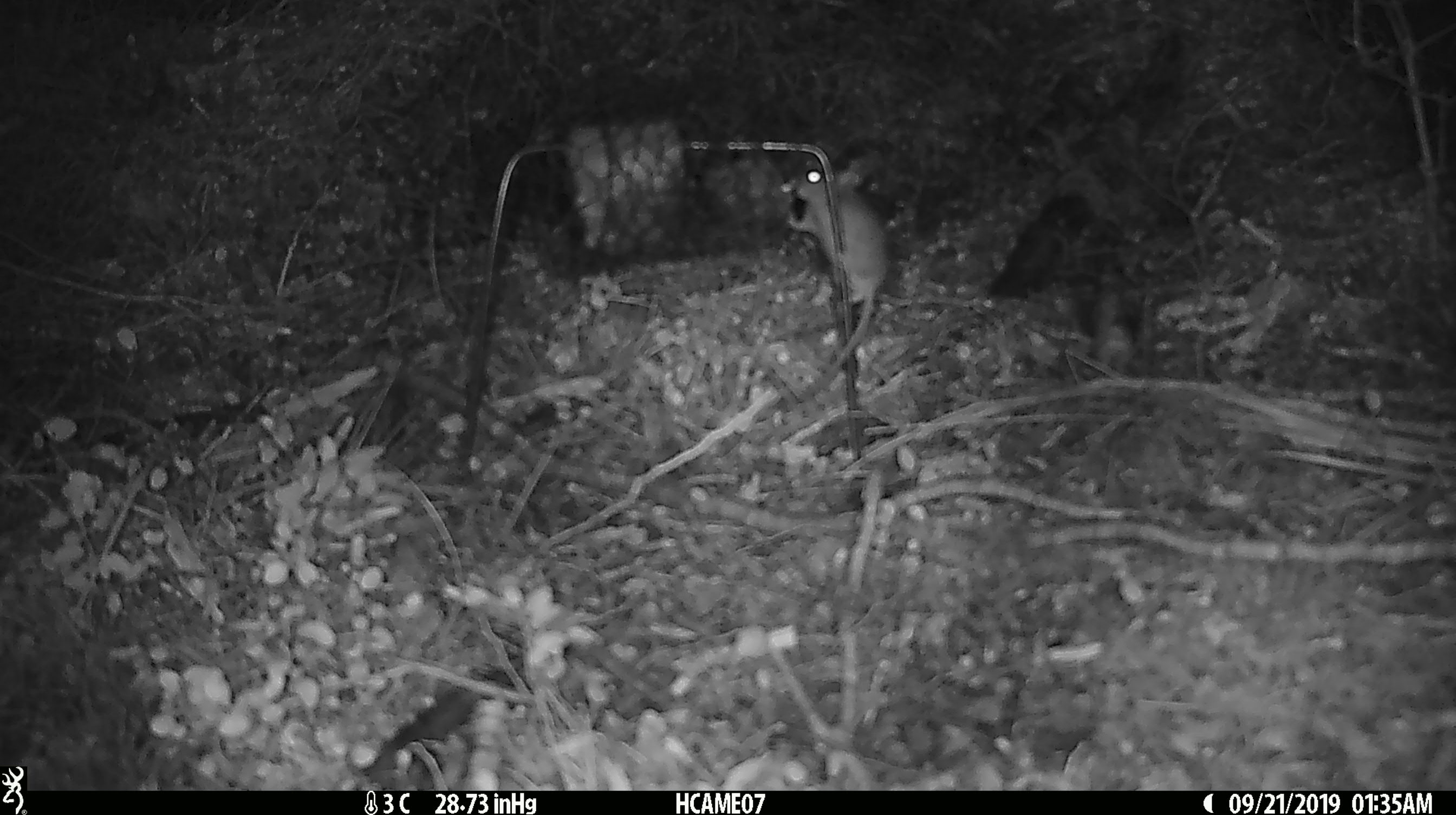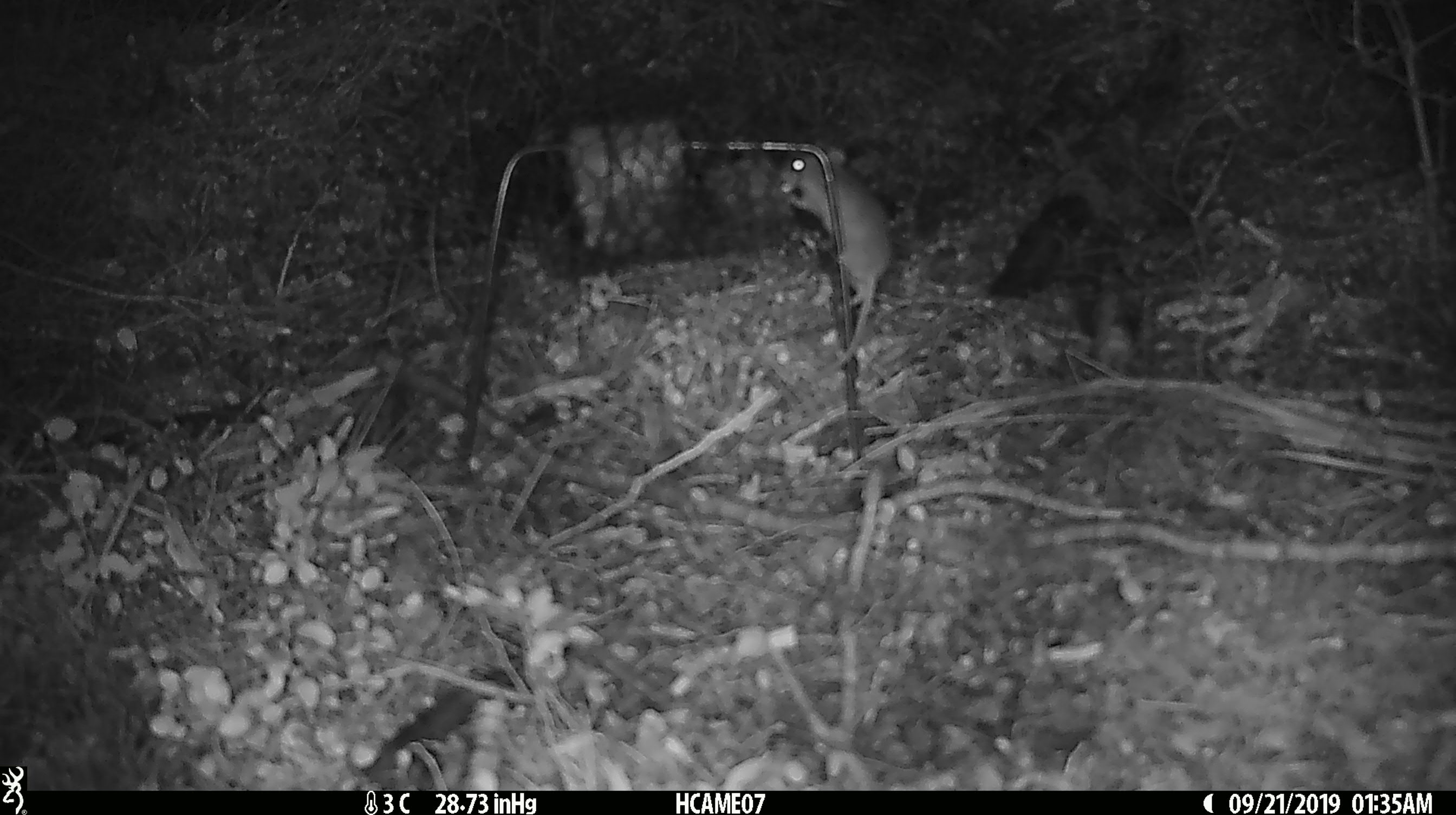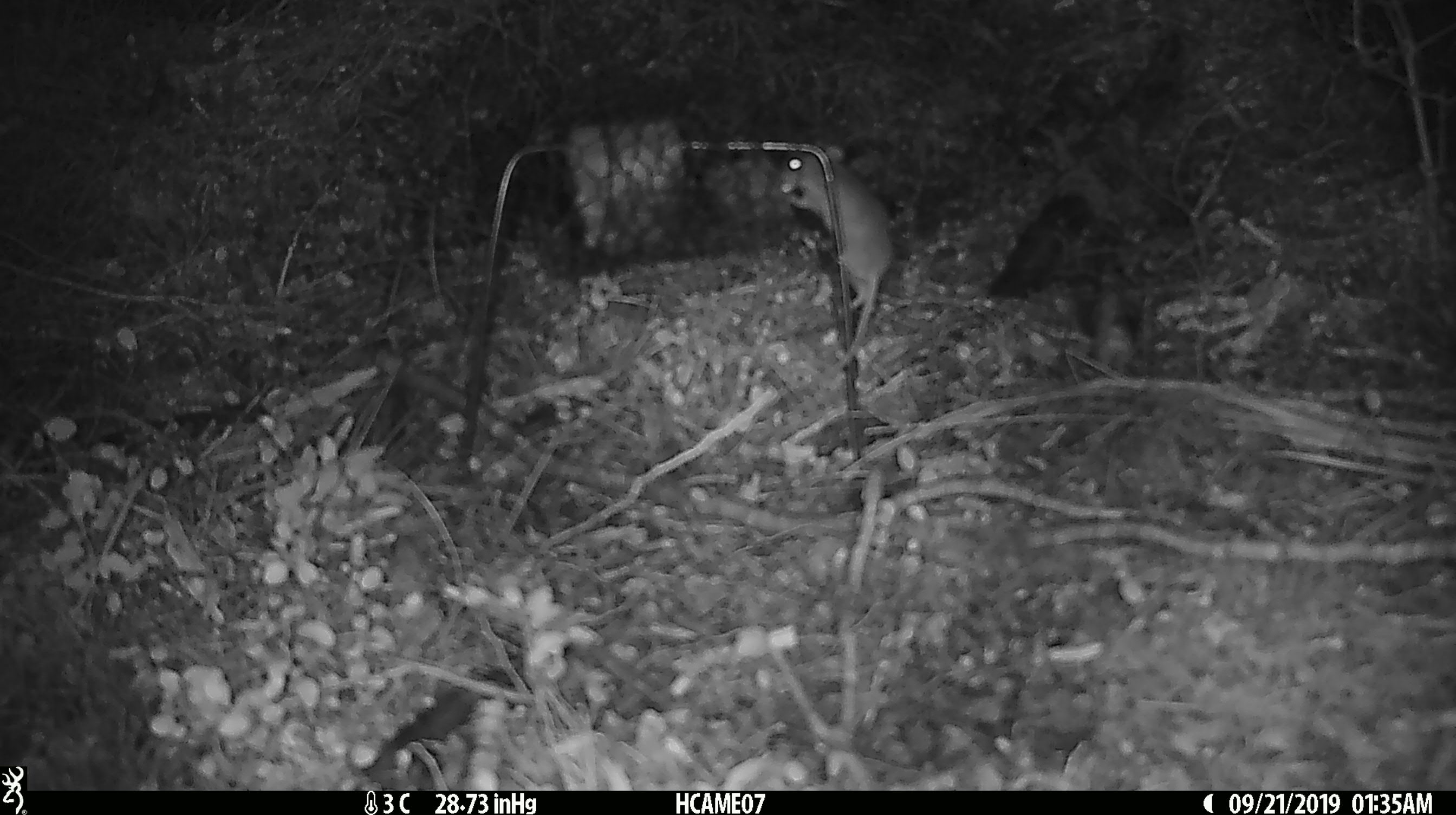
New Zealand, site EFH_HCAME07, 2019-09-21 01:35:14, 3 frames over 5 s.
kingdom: Animalia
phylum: Chordata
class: Mammalia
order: Rodentia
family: Muridae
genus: Mus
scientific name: Mus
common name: mouse